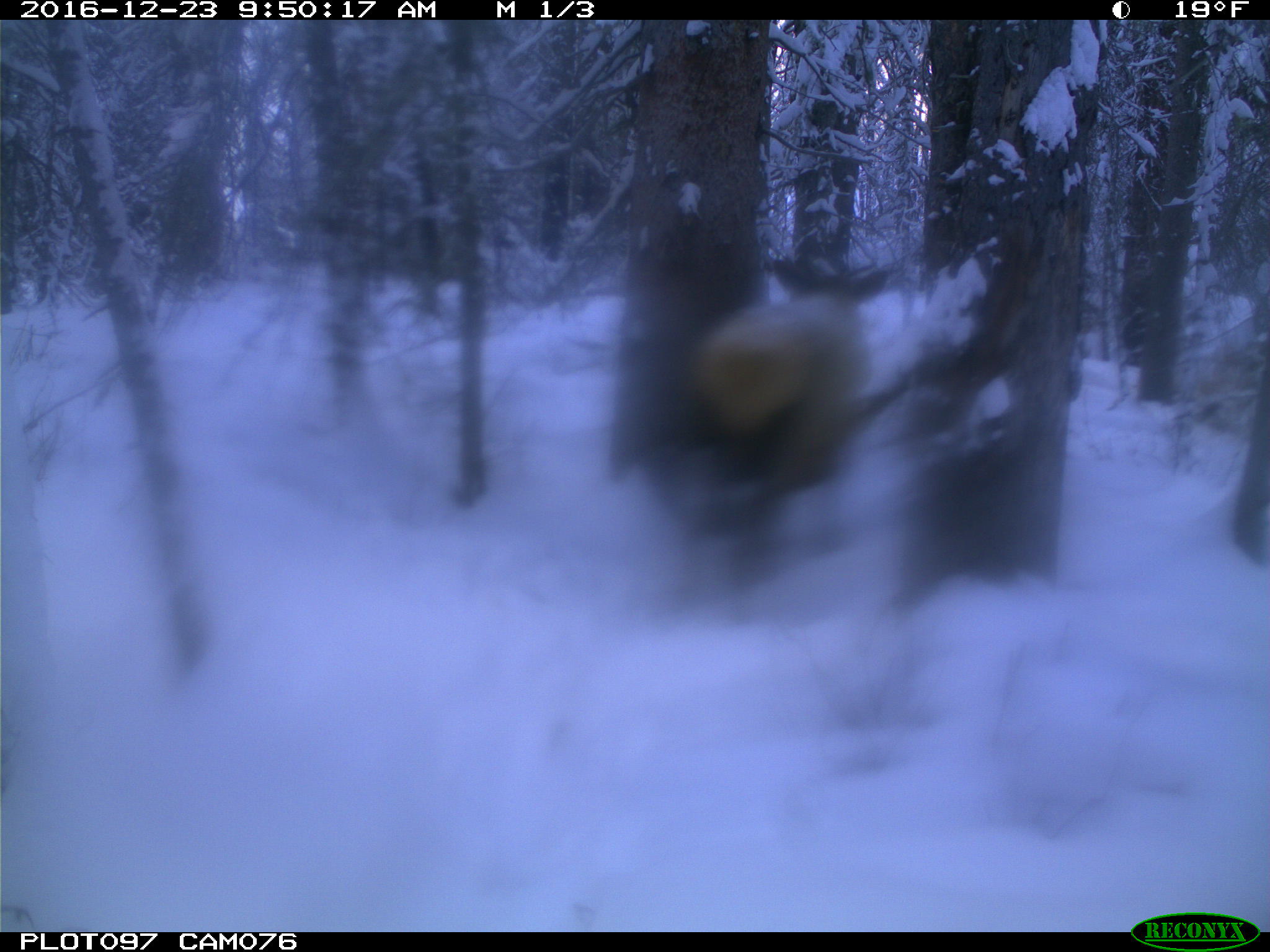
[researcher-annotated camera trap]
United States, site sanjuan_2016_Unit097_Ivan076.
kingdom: Animalia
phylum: Chordata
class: Mammalia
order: Artiodactyla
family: Cervidae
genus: Cervus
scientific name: Cervus elaphus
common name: red deer